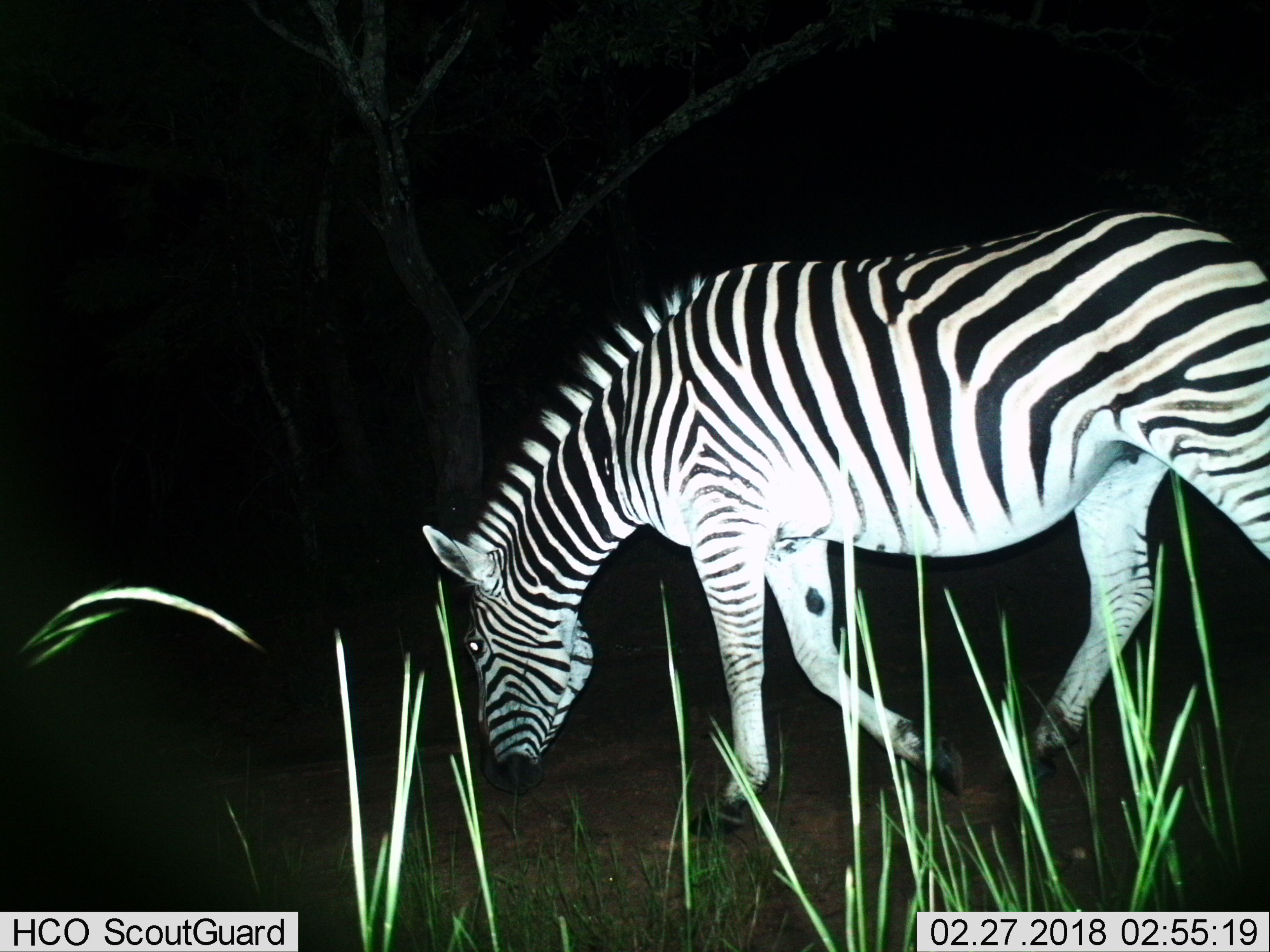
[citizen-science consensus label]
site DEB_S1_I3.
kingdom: Animalia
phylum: Chordata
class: Mammalia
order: Perissodactyla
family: Equidae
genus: Equus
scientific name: Equus quagga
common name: plains zebra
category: zebraplains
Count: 1.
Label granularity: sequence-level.